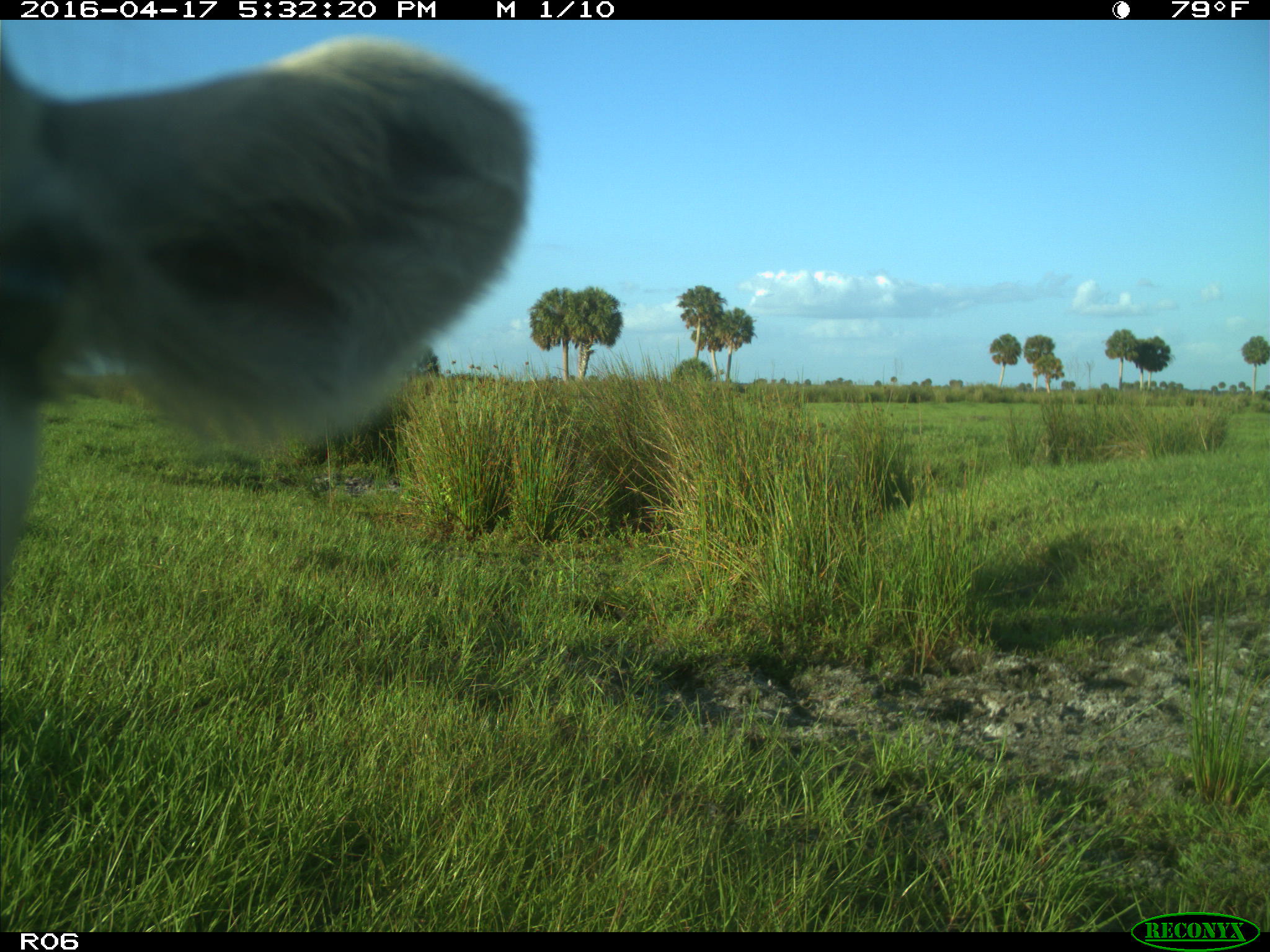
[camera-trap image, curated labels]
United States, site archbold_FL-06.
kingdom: Animalia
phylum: Chordata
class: Mammalia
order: Artiodactyla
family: Bovidae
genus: Bos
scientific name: Bos taurus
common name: domestic cow